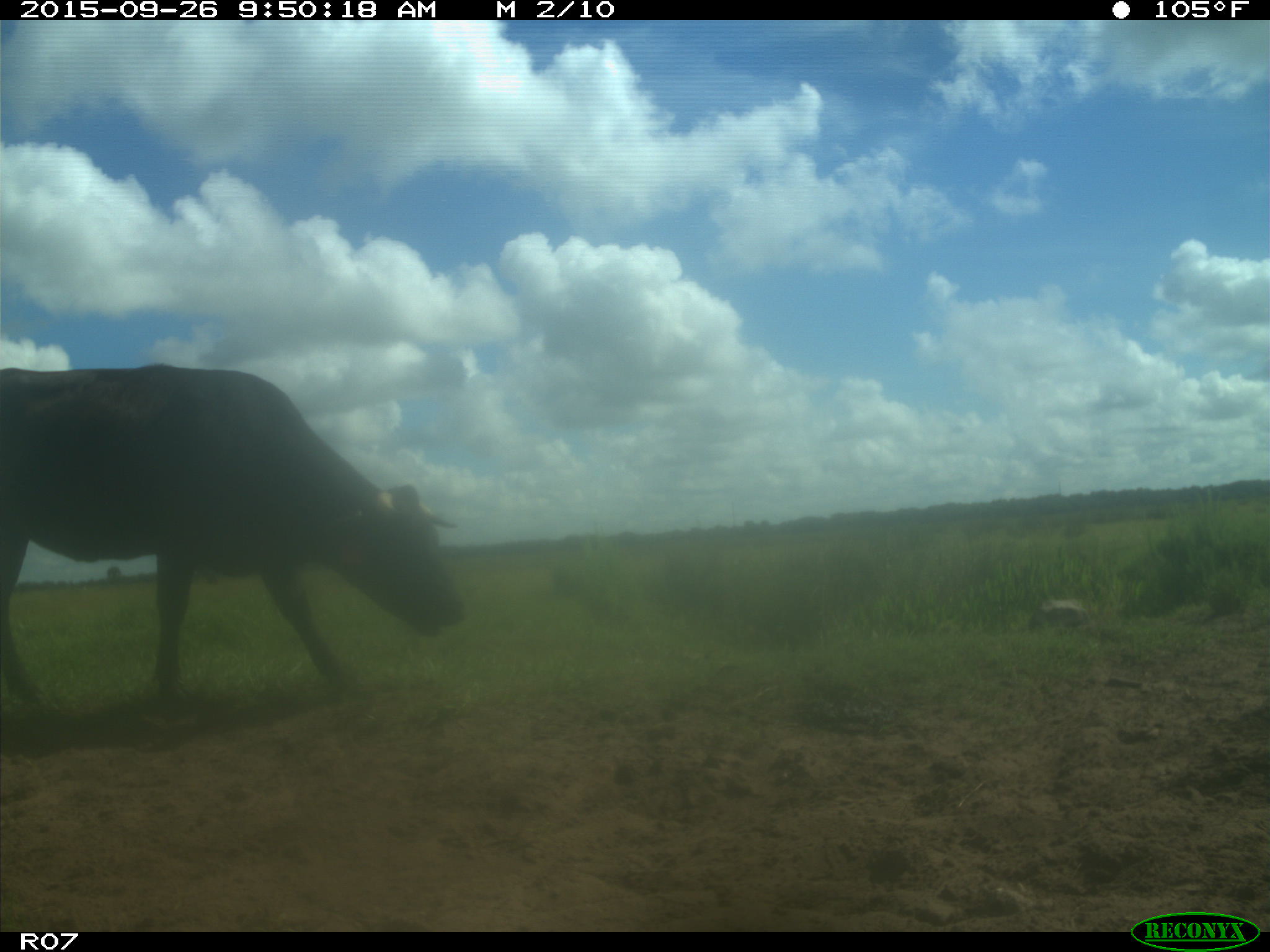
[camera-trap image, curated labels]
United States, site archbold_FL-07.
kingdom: Animalia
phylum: Chordata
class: Mammalia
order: Artiodactyla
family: Bovidae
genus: Bos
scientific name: Bos taurus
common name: domestic cow